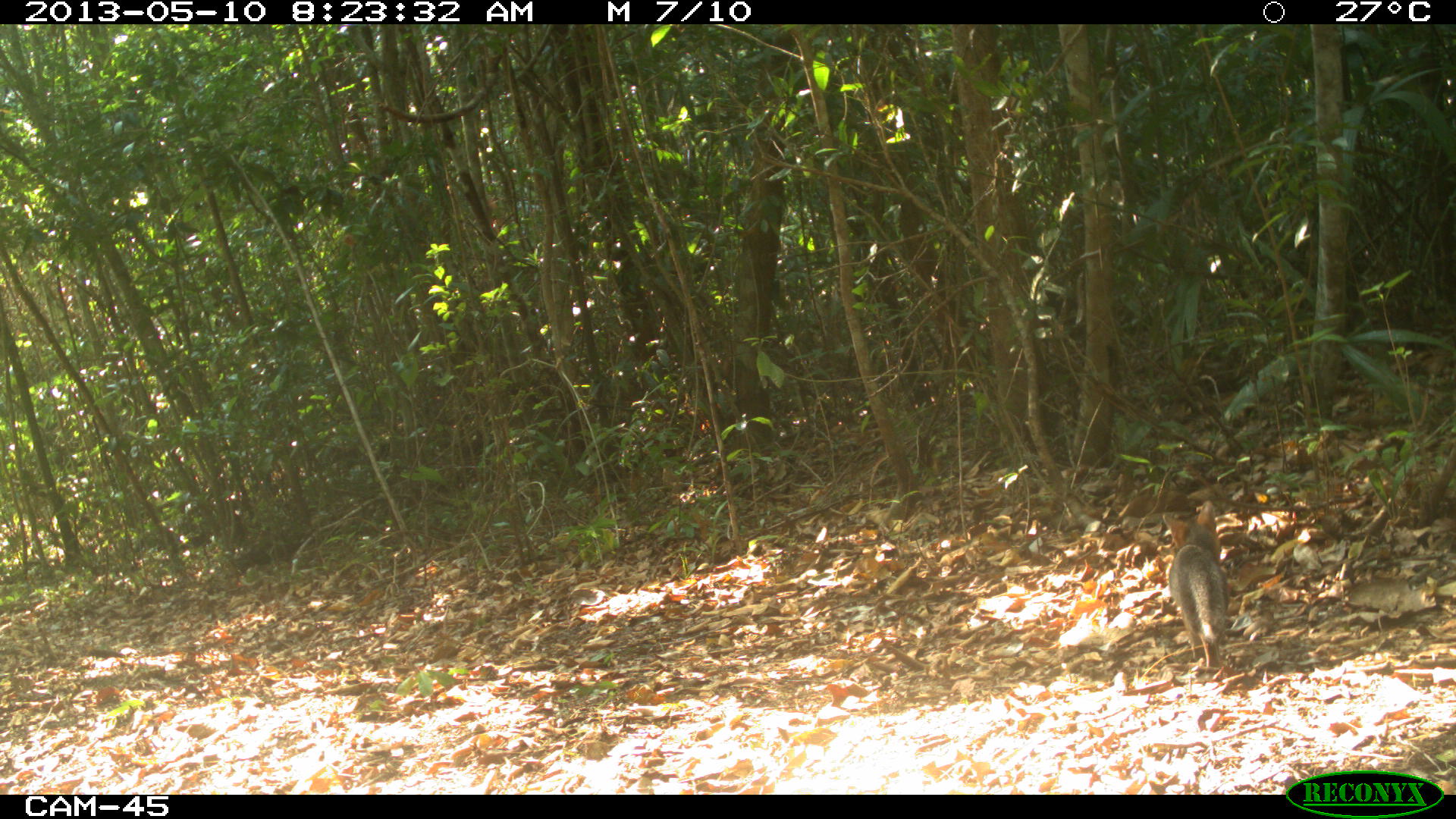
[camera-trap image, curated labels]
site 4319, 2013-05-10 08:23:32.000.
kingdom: Animalia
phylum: Chordata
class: Mammalia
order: Carnivora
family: Canidae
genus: Urocyon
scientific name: Urocyon cinereoargenteus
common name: gray fox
Urocyon cinereoargenteus (gray fox), count 1.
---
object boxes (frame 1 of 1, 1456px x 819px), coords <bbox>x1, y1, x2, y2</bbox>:
urocyon cinereoargenteus: <bbox>1161, 500, 1229, 669</bbox>